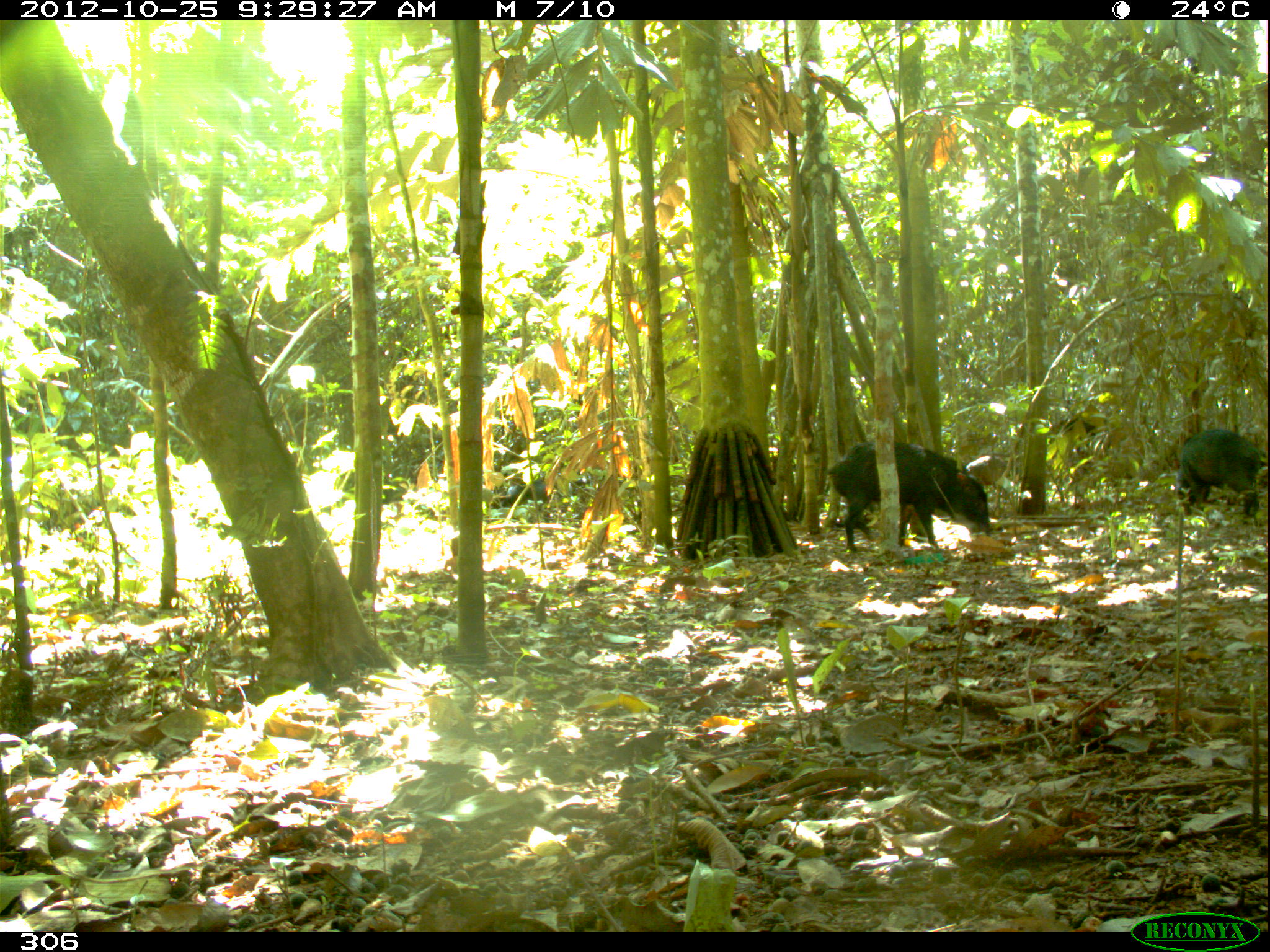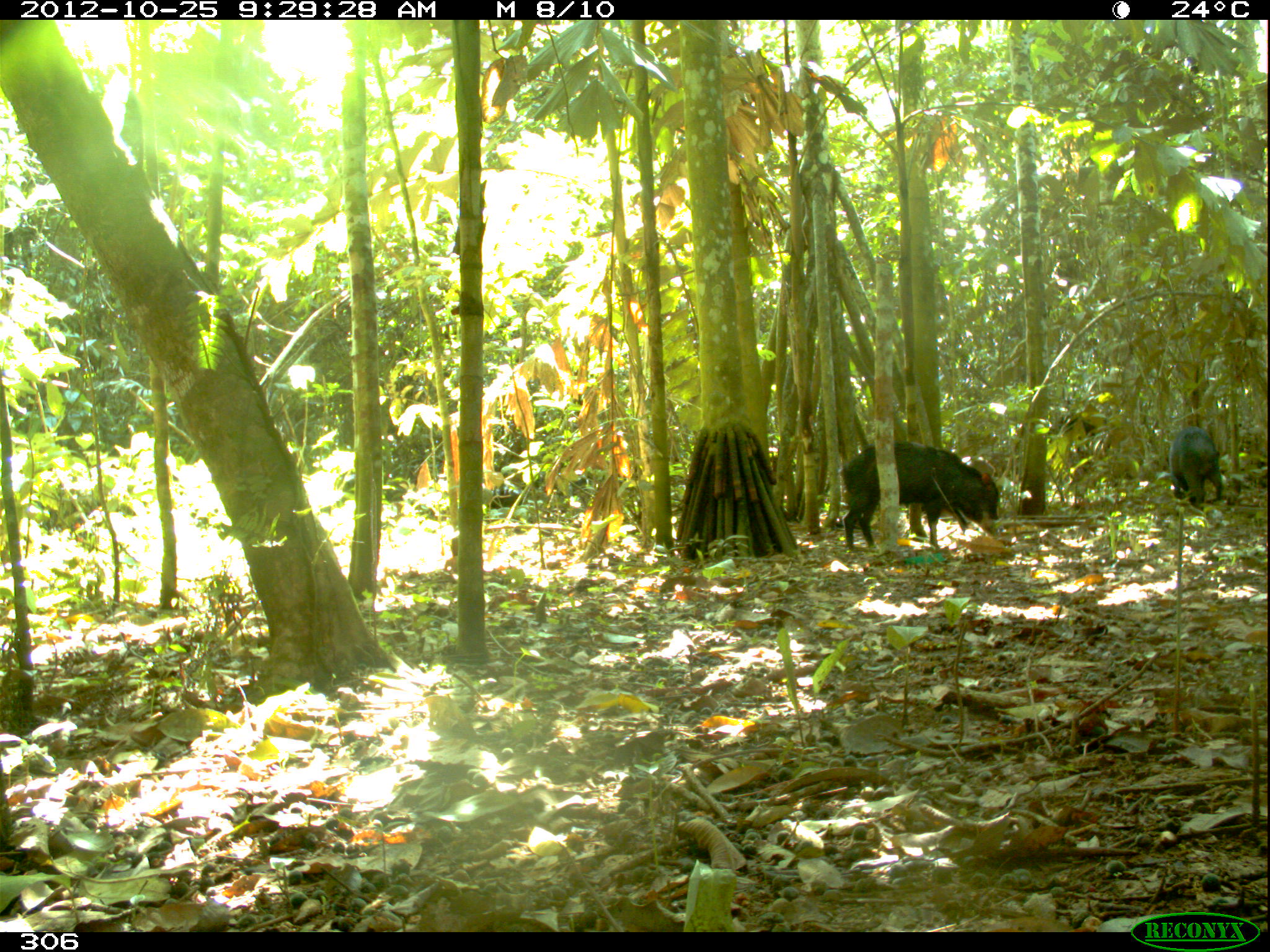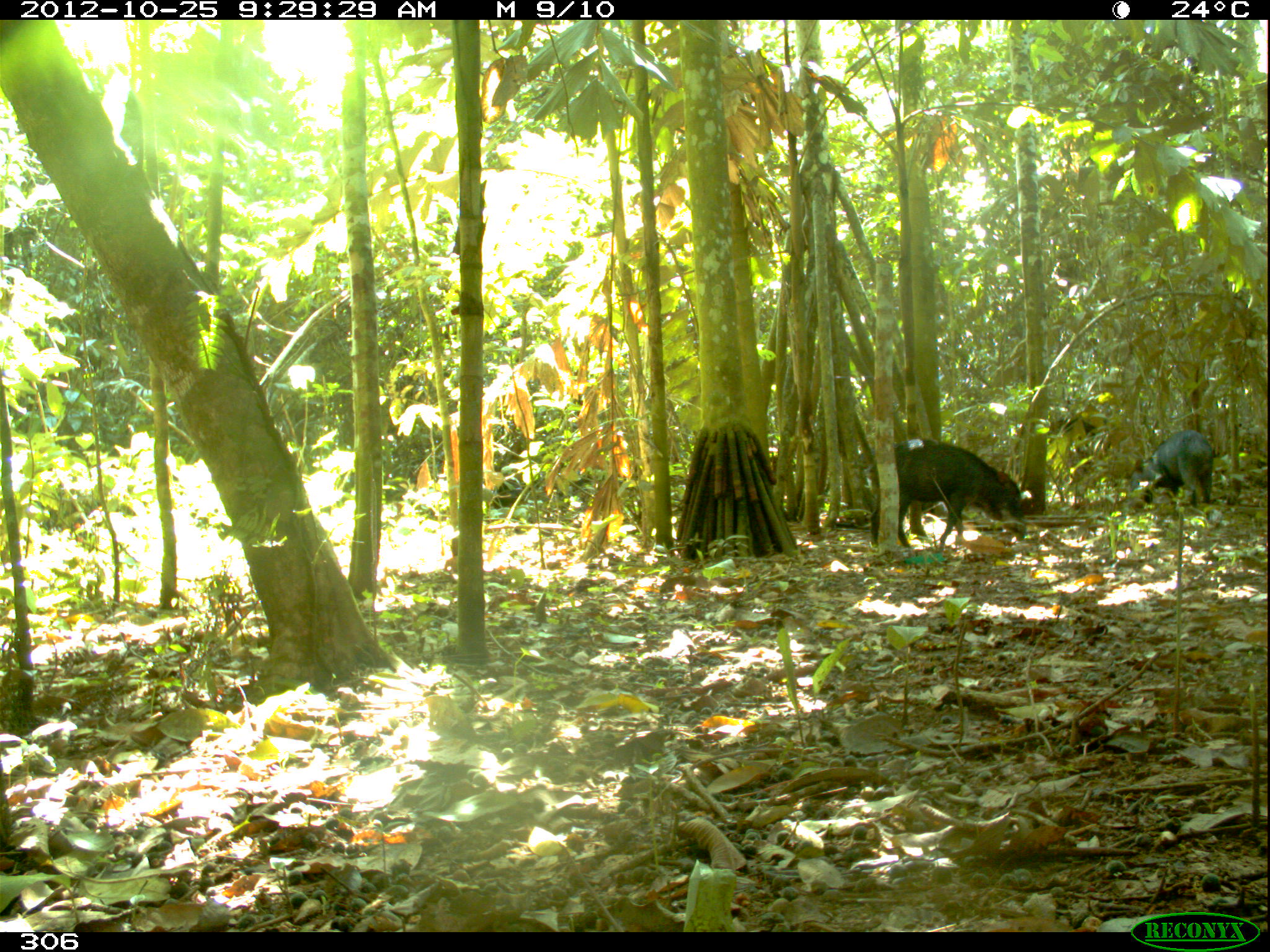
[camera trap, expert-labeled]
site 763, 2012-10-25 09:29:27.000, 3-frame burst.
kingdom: Animalia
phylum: Chordata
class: Mammalia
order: Artiodactyla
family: Tayassuidae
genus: Tayassu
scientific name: Tayassu pecari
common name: white-lipped peccary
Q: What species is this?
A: Tayassu pecari (white-lipped peccary).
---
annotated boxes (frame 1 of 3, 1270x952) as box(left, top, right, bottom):
tayassu pecari: box(827, 440, 992, 551); box(1171, 429, 1262, 521); box(488, 473, 593, 535); box(1057, 416, 1099, 445)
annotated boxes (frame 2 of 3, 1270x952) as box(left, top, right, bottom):
tayassu pecari: box(840, 442, 999, 549); box(1167, 429, 1224, 508); box(483, 474, 527, 509); box(1054, 413, 1110, 438)